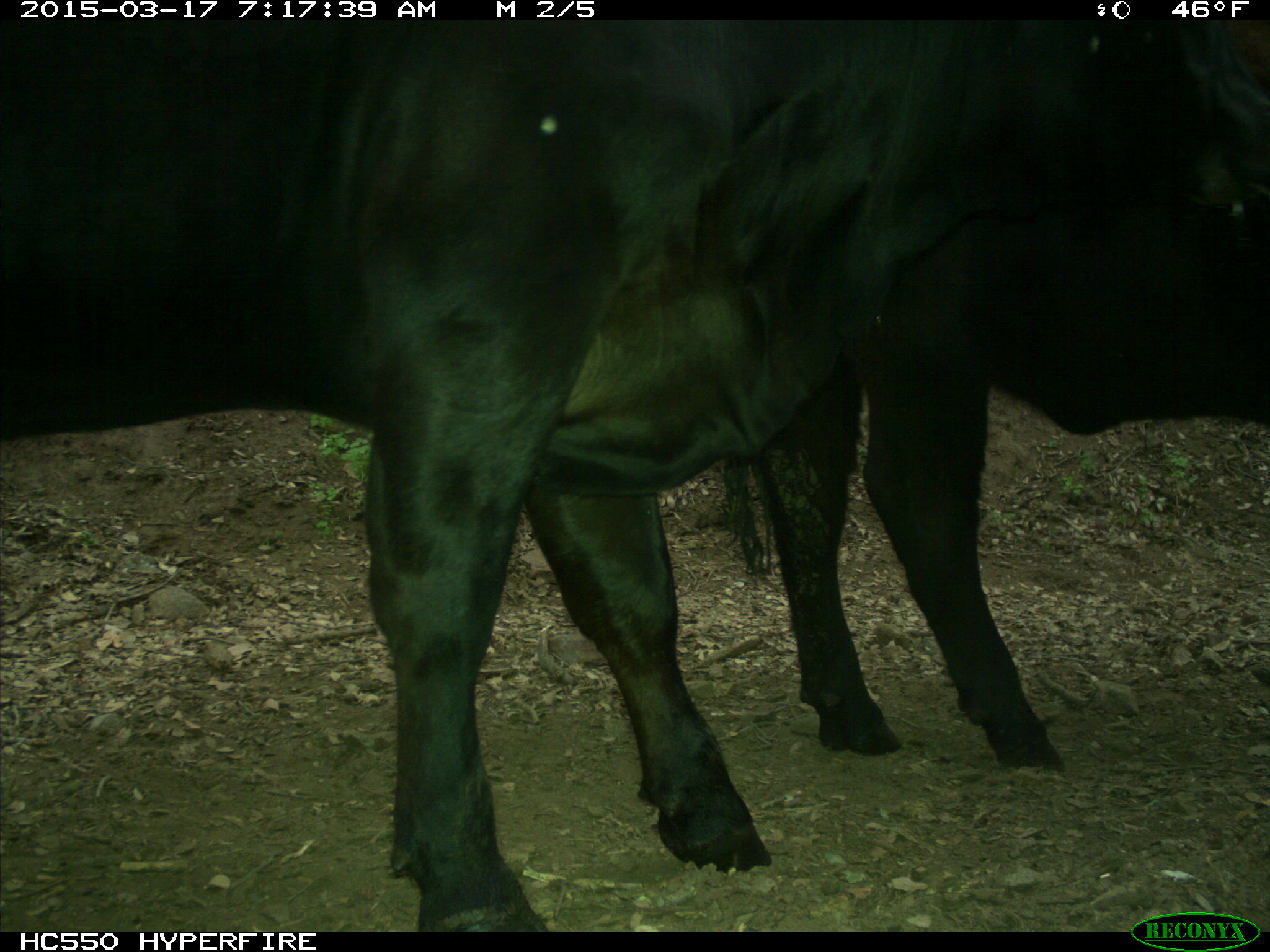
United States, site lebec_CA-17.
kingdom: Animalia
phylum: Chordata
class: Mammalia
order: Artiodactyla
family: Bovidae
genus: Bos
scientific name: Bos taurus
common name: domestic cow